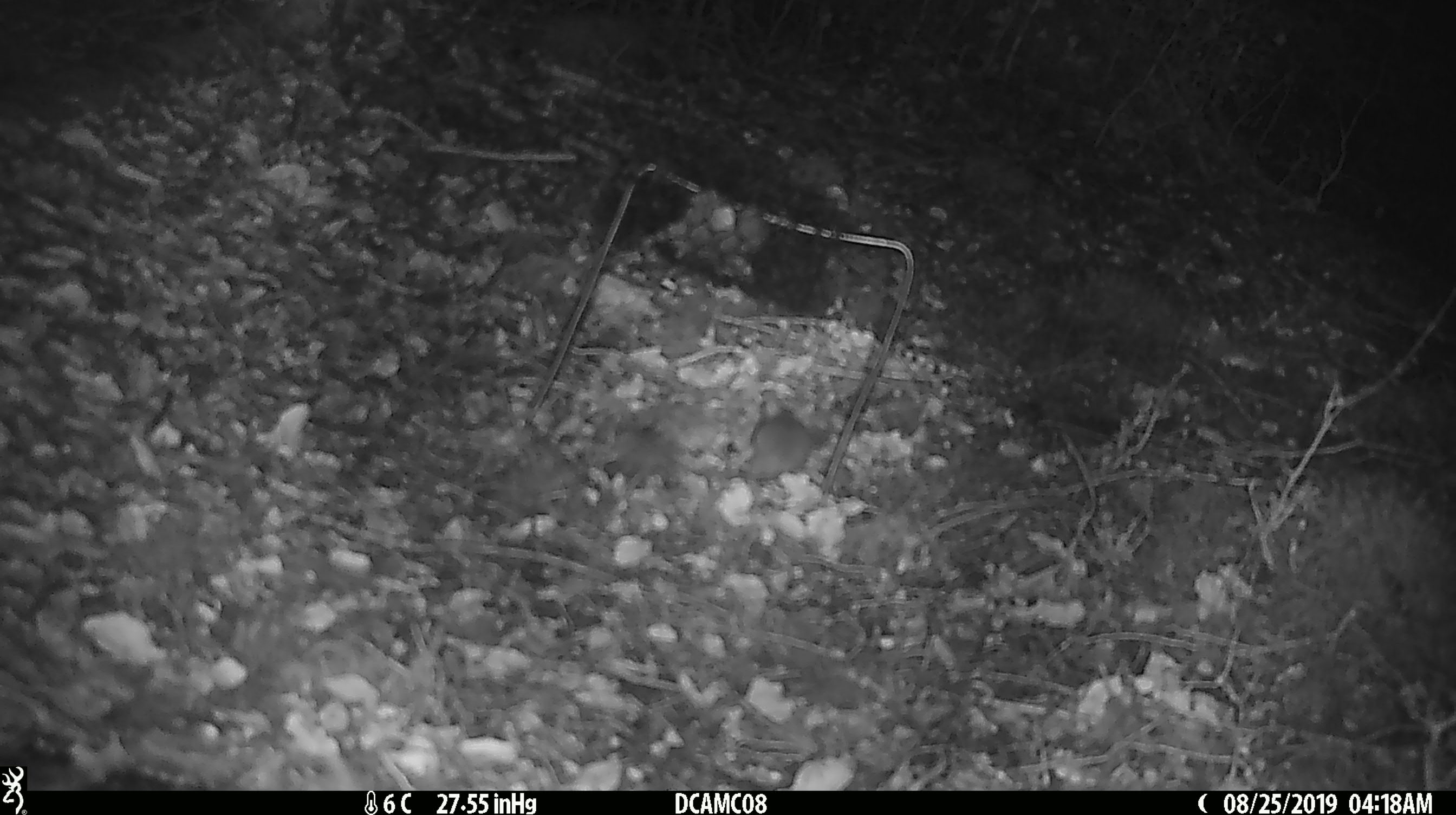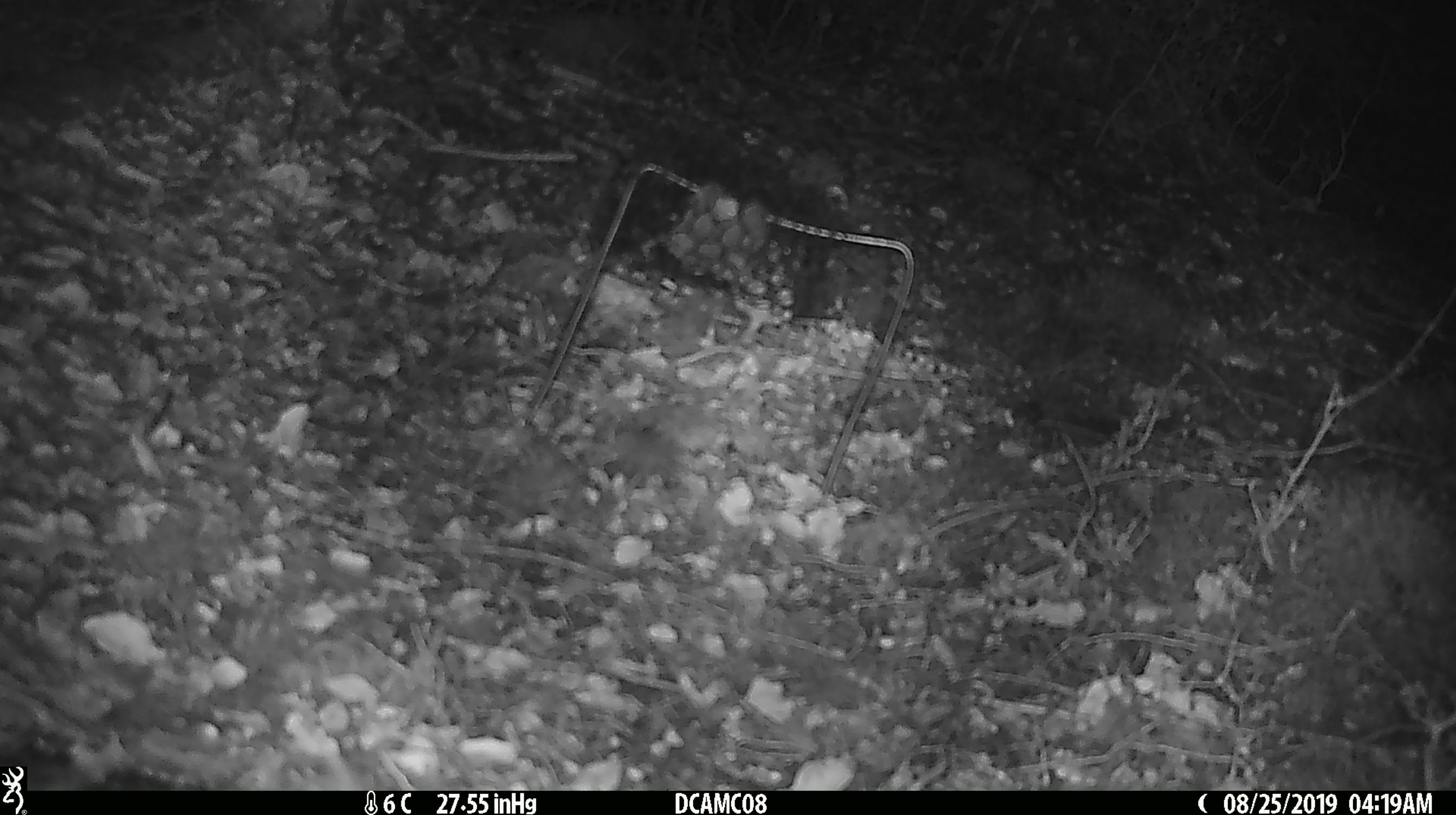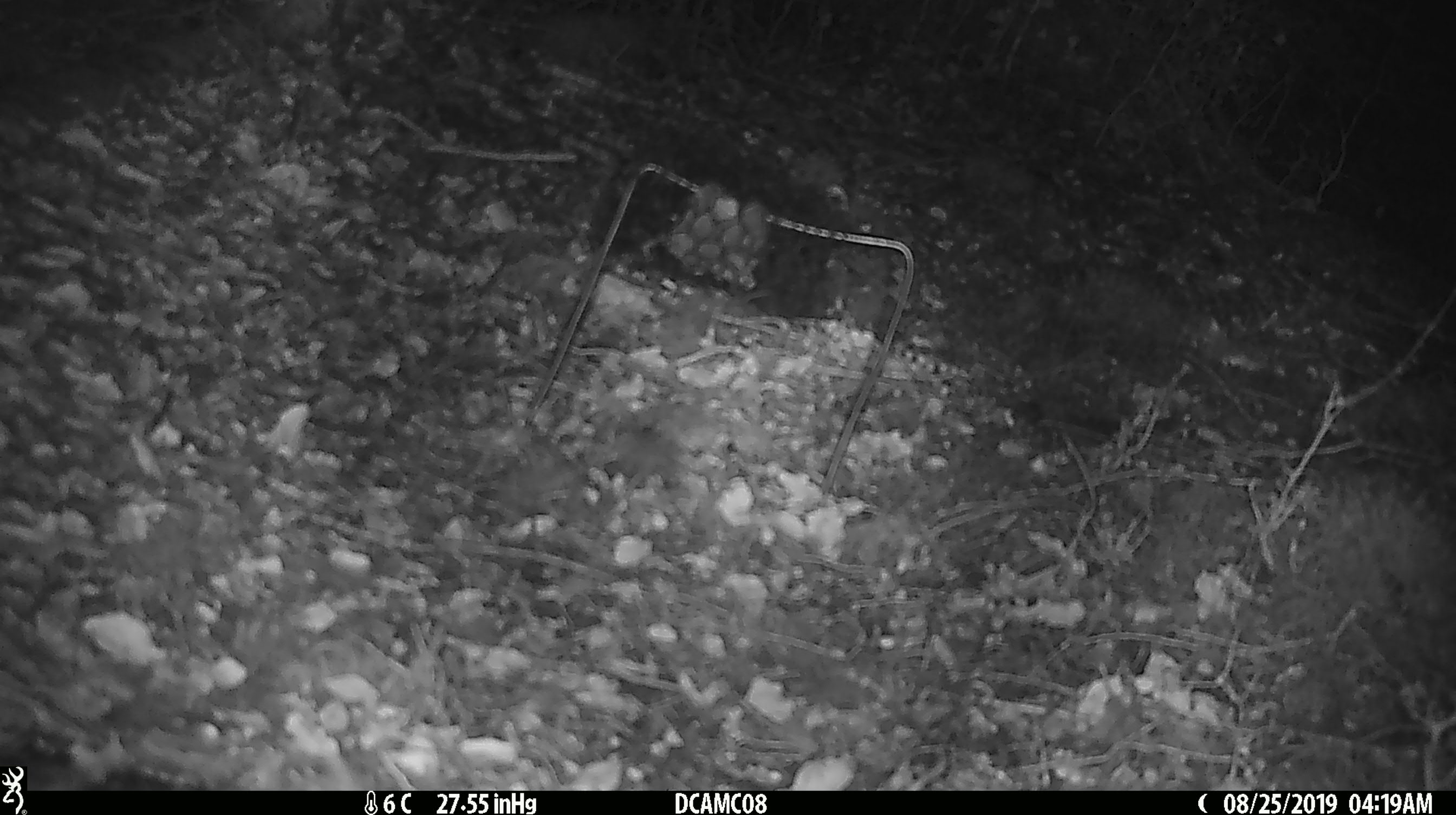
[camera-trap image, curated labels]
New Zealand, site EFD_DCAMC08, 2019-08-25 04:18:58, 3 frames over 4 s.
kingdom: Animalia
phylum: Chordata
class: Mammalia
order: Rodentia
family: Muridae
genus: Mus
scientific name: Mus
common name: mouse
Mouse (Mus).